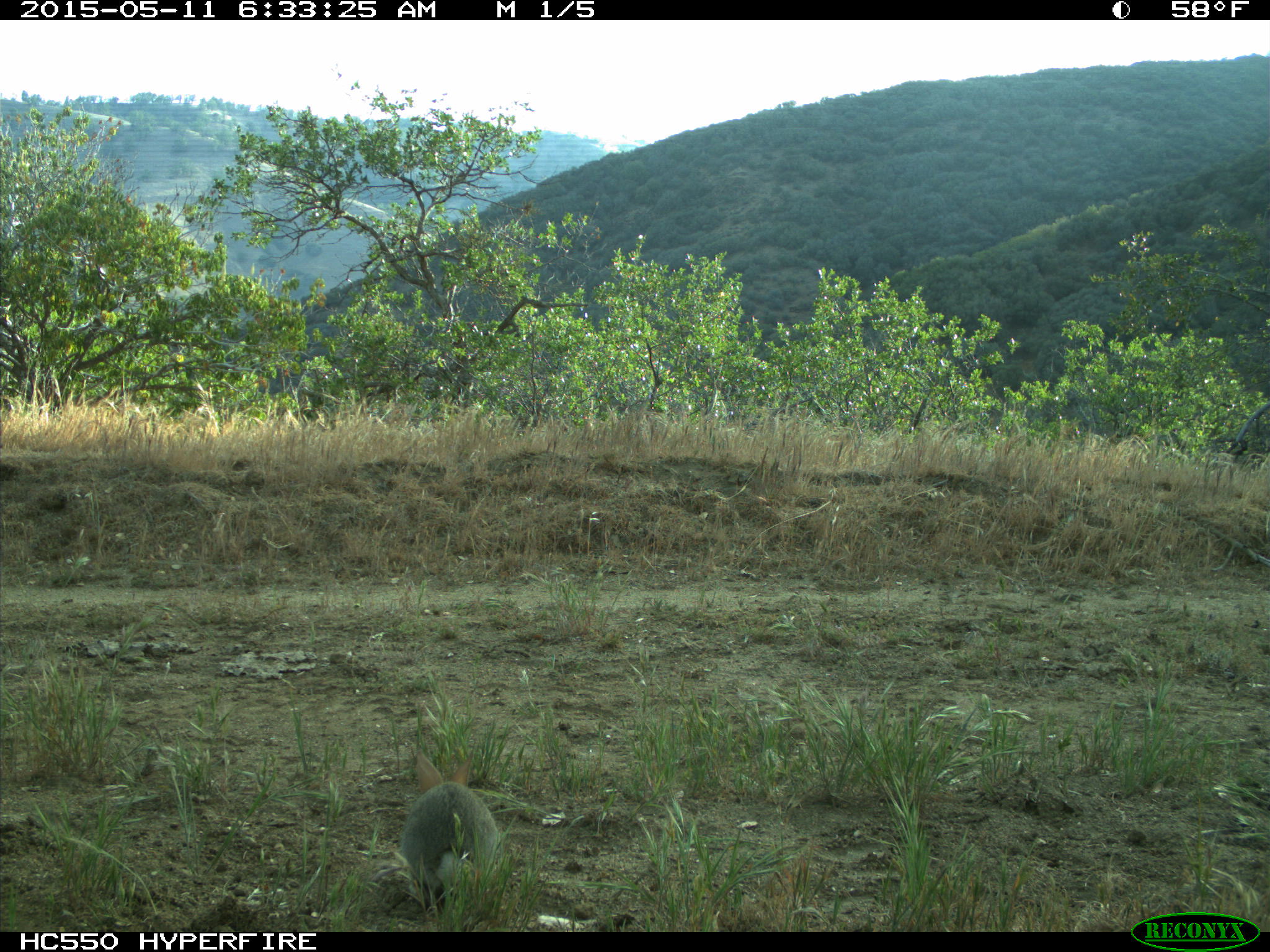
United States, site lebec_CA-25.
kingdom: Animalia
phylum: Chordata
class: Mammalia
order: Lagomorpha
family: Leporidae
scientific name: Leporidae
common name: rabbits and hares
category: unidentified rabbit